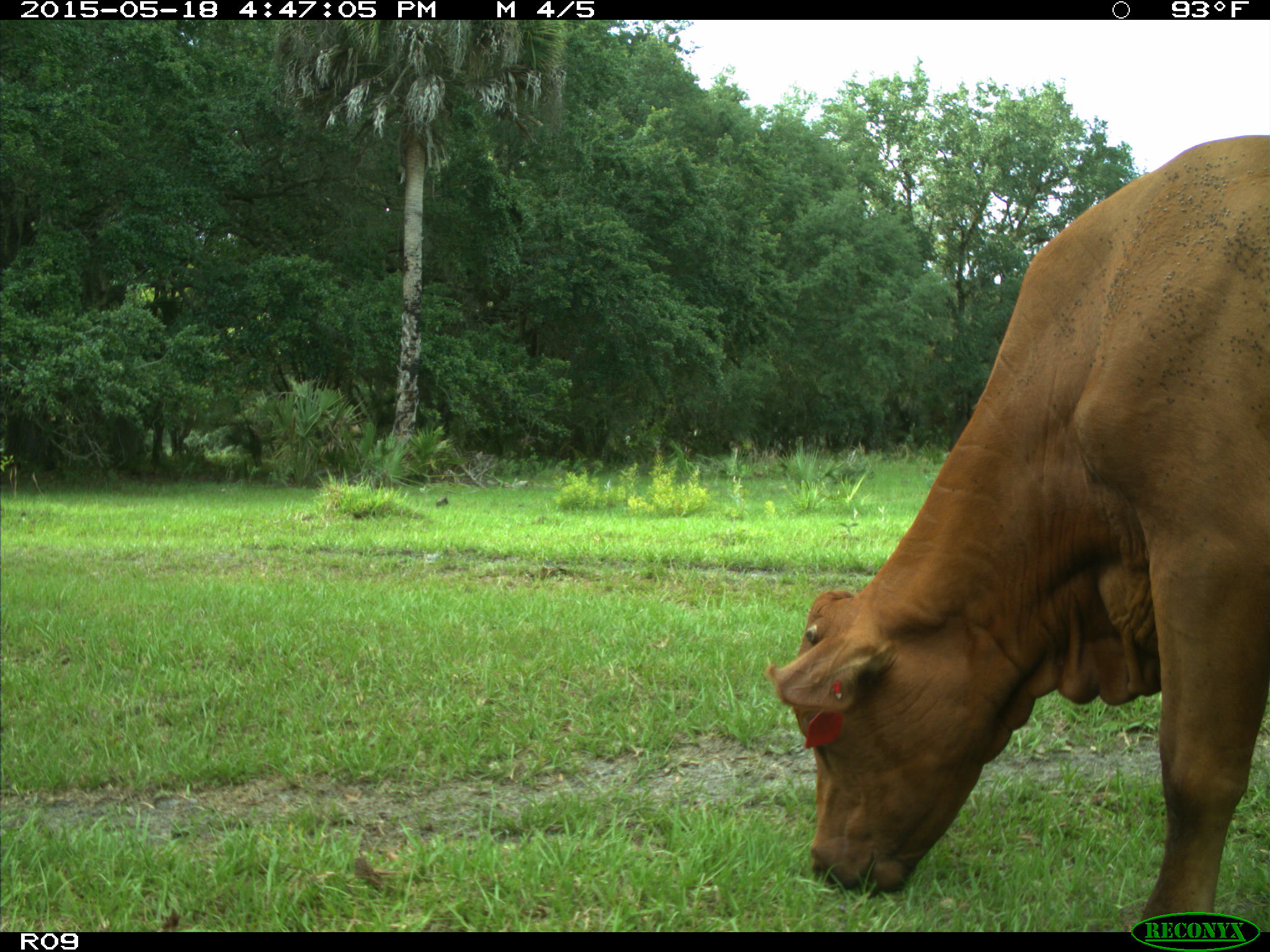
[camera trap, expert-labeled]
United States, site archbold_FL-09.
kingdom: Animalia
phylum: Chordata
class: Mammalia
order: Artiodactyla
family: Bovidae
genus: Bos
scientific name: Bos taurus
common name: domestic cow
Bos taurus (domestic cow).